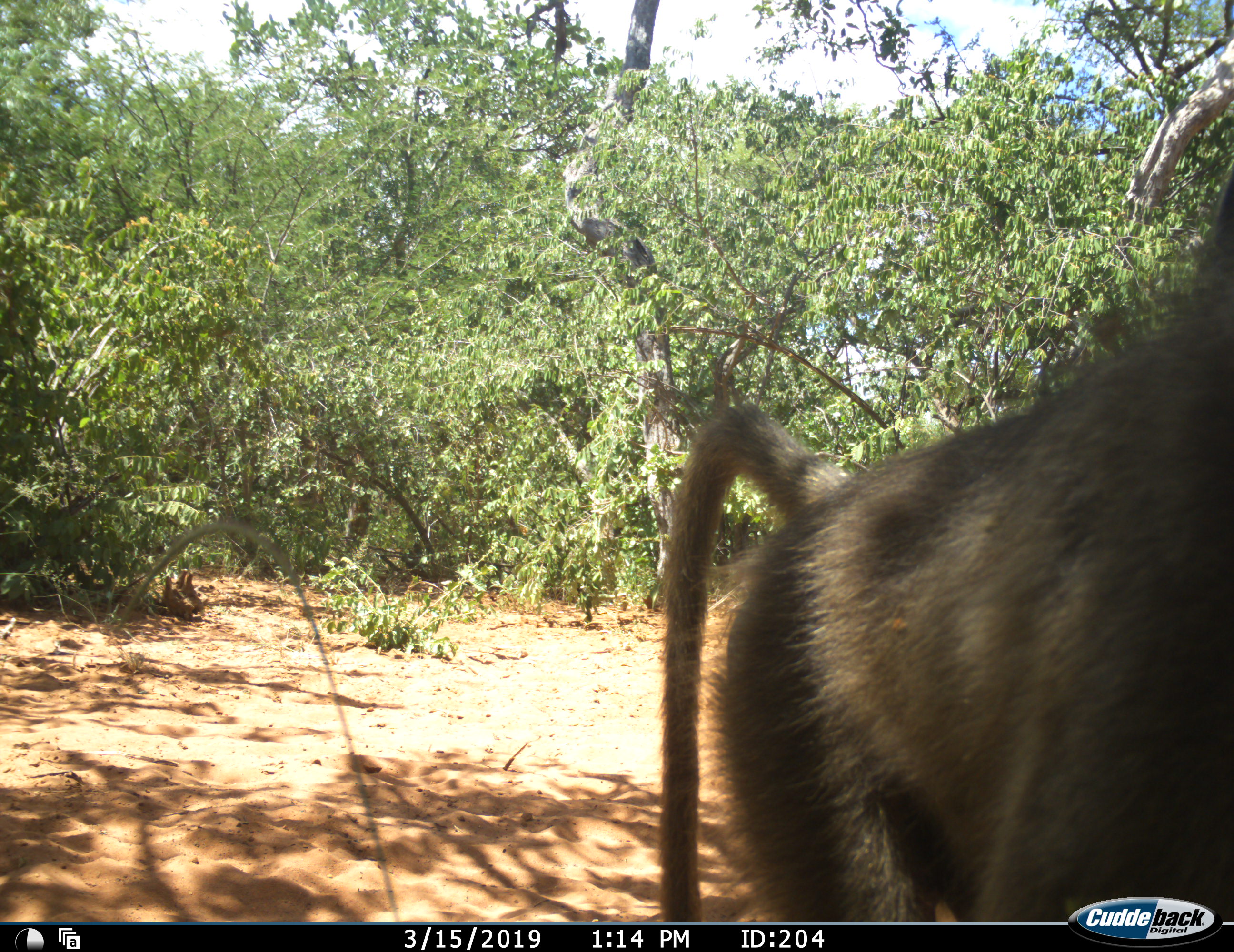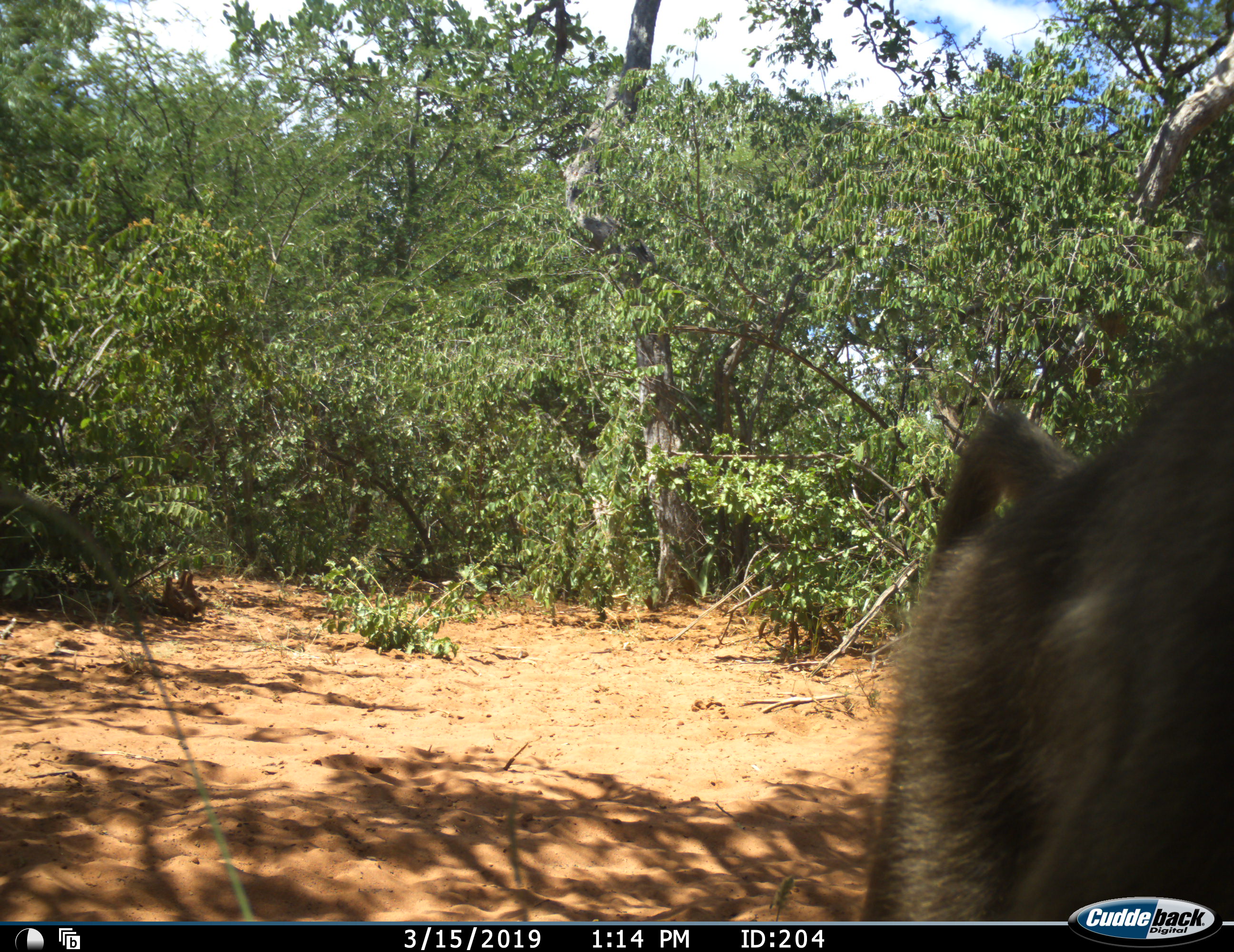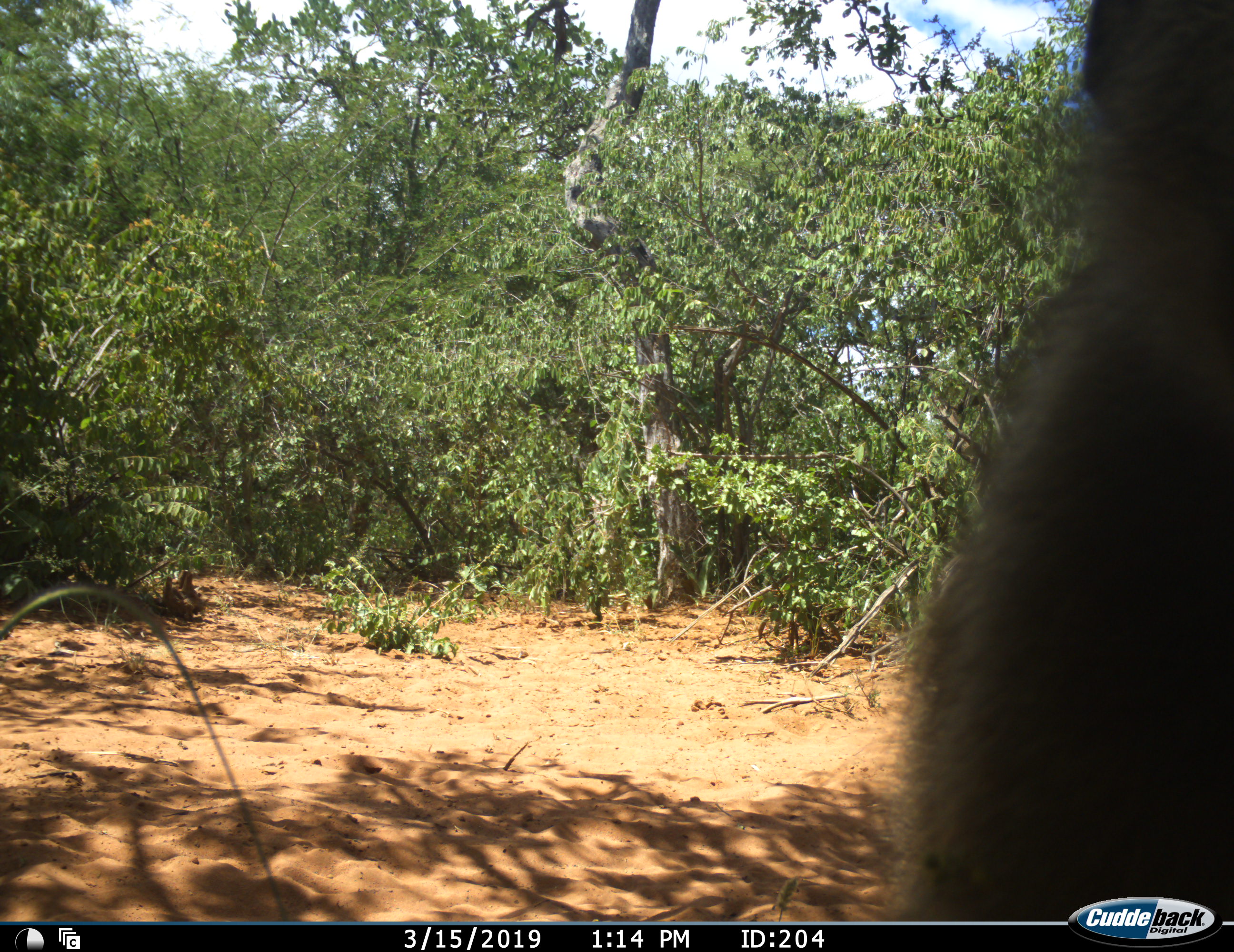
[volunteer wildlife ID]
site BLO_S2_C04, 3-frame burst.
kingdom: Animalia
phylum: Chordata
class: Mammalia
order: Primates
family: Cercopithecidae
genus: Papio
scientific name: Papio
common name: baboon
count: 1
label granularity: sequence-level